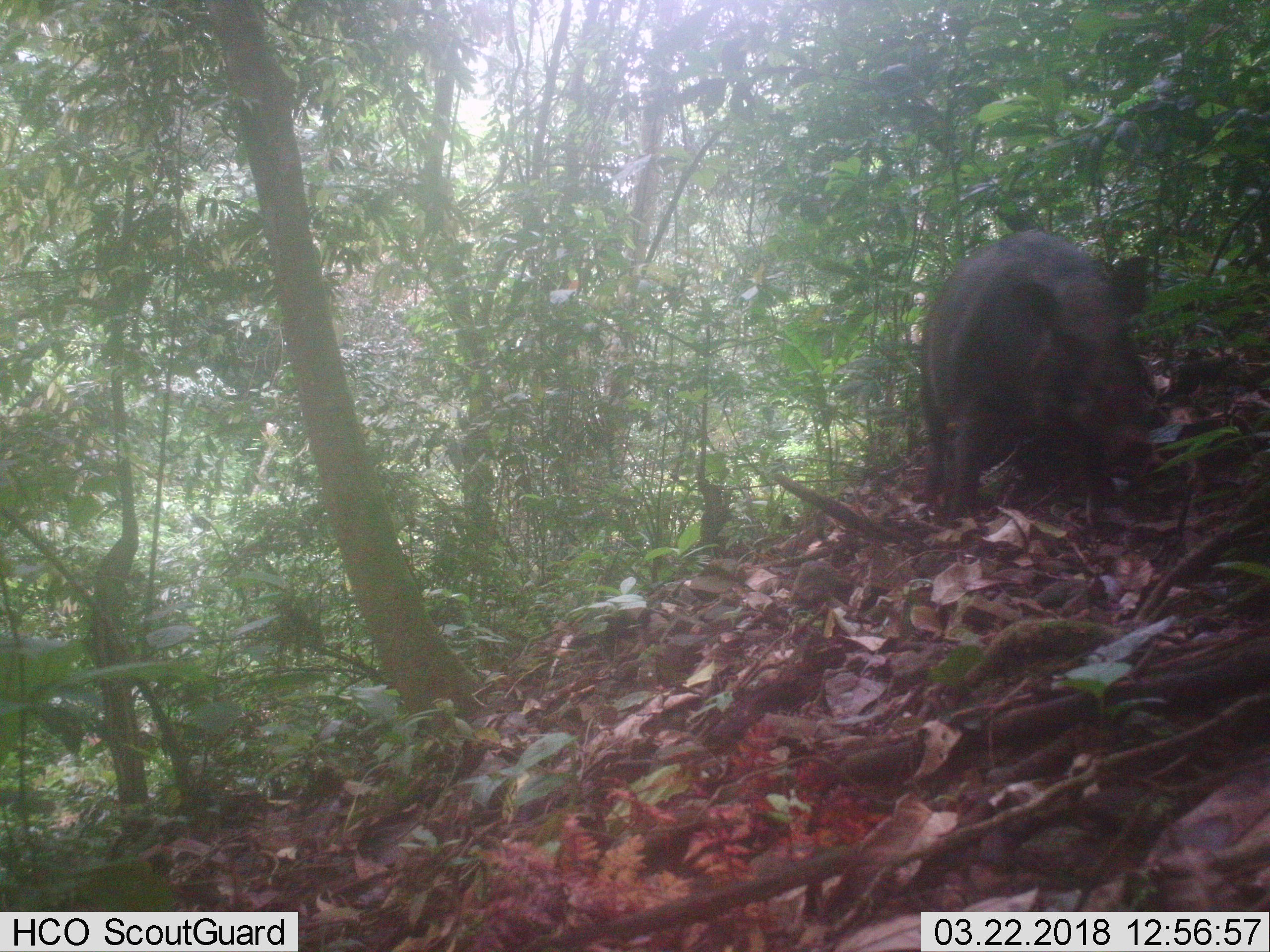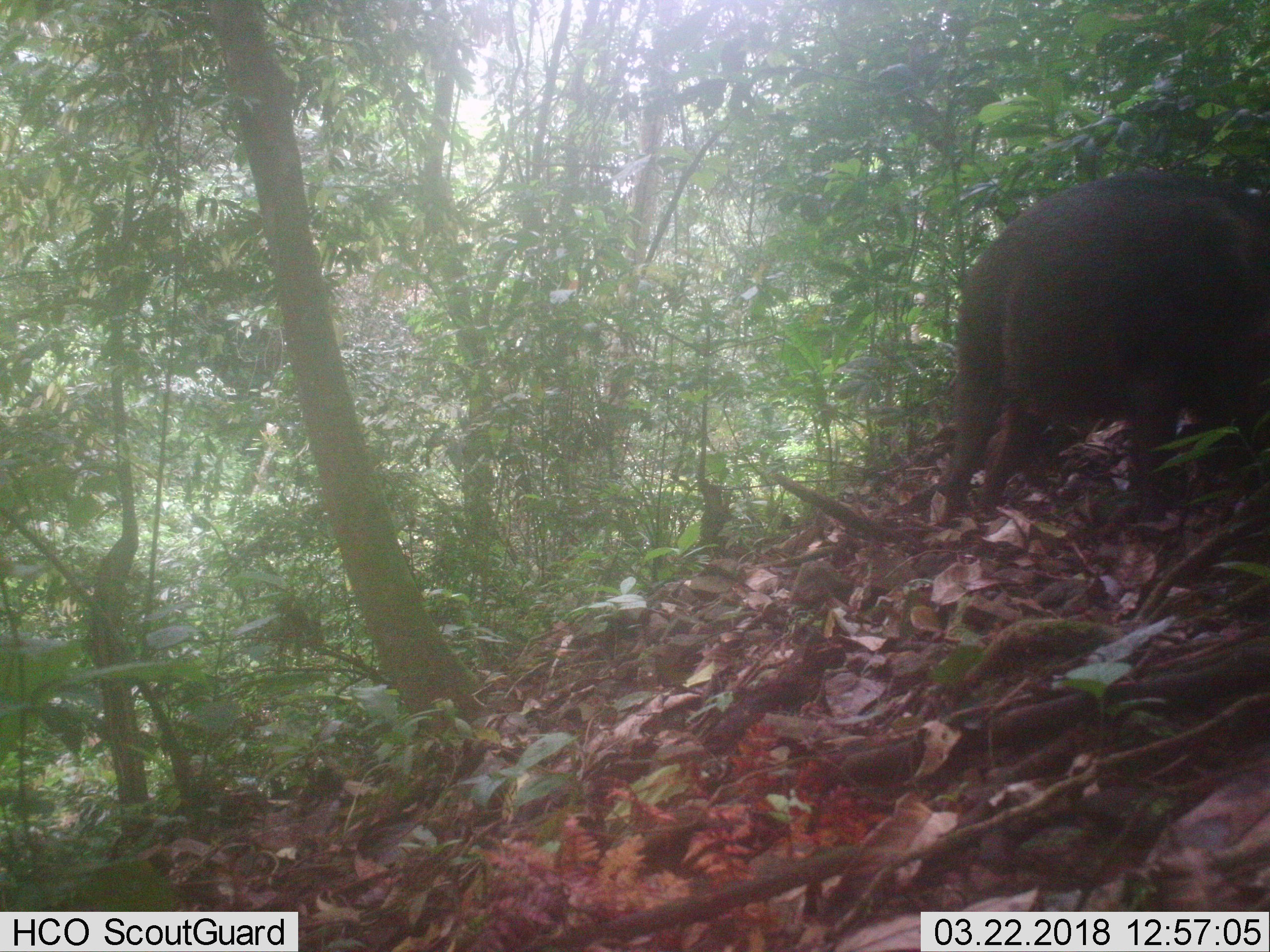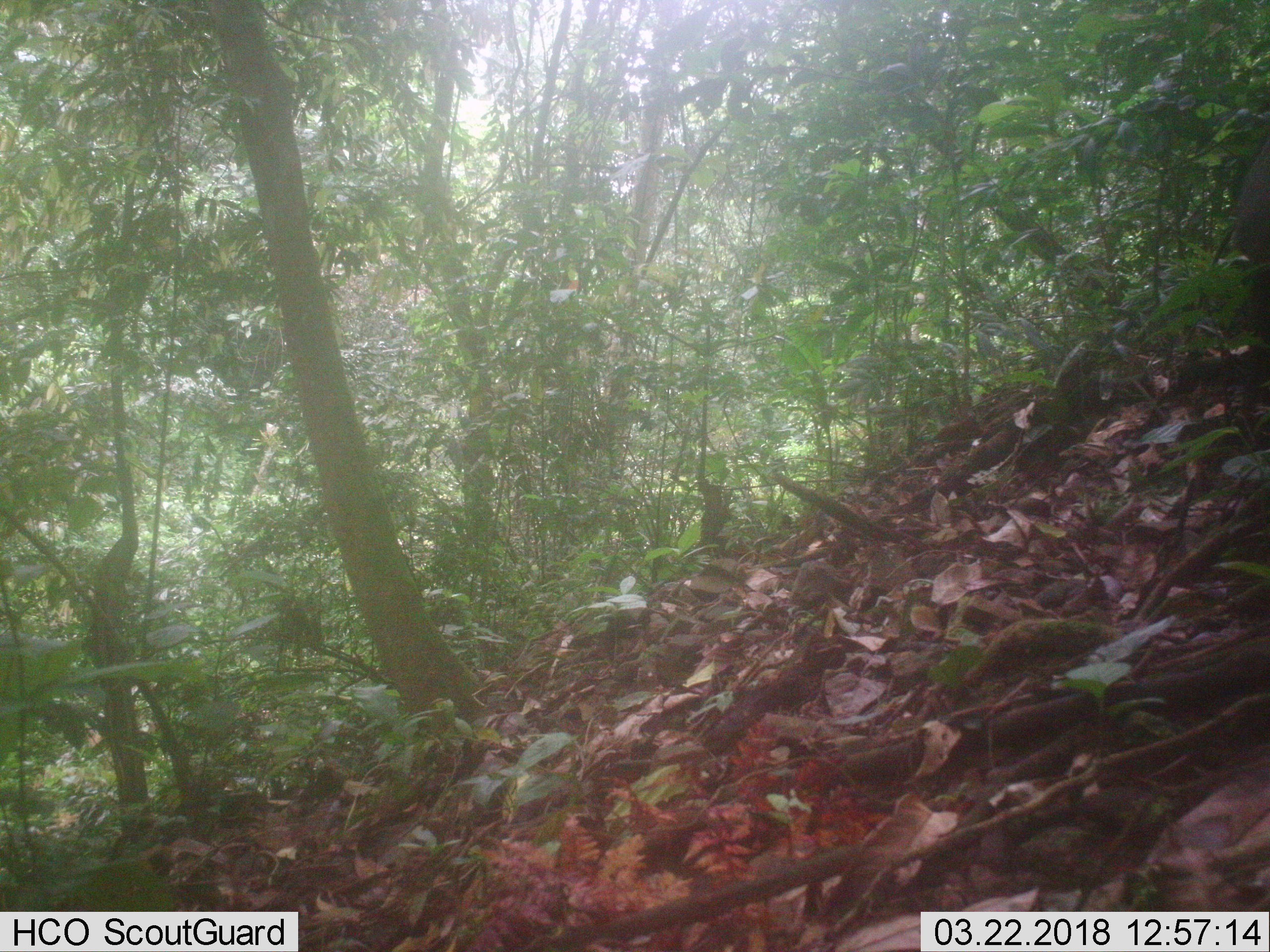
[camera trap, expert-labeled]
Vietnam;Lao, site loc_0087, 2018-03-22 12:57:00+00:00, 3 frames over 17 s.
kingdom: Animalia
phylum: Chordata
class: Mammalia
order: Artiodactyla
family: Suidae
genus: Sus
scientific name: Sus scrofa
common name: eurasian wild pig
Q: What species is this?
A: Eurasian wild pig (Sus scrofa).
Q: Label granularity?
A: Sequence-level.